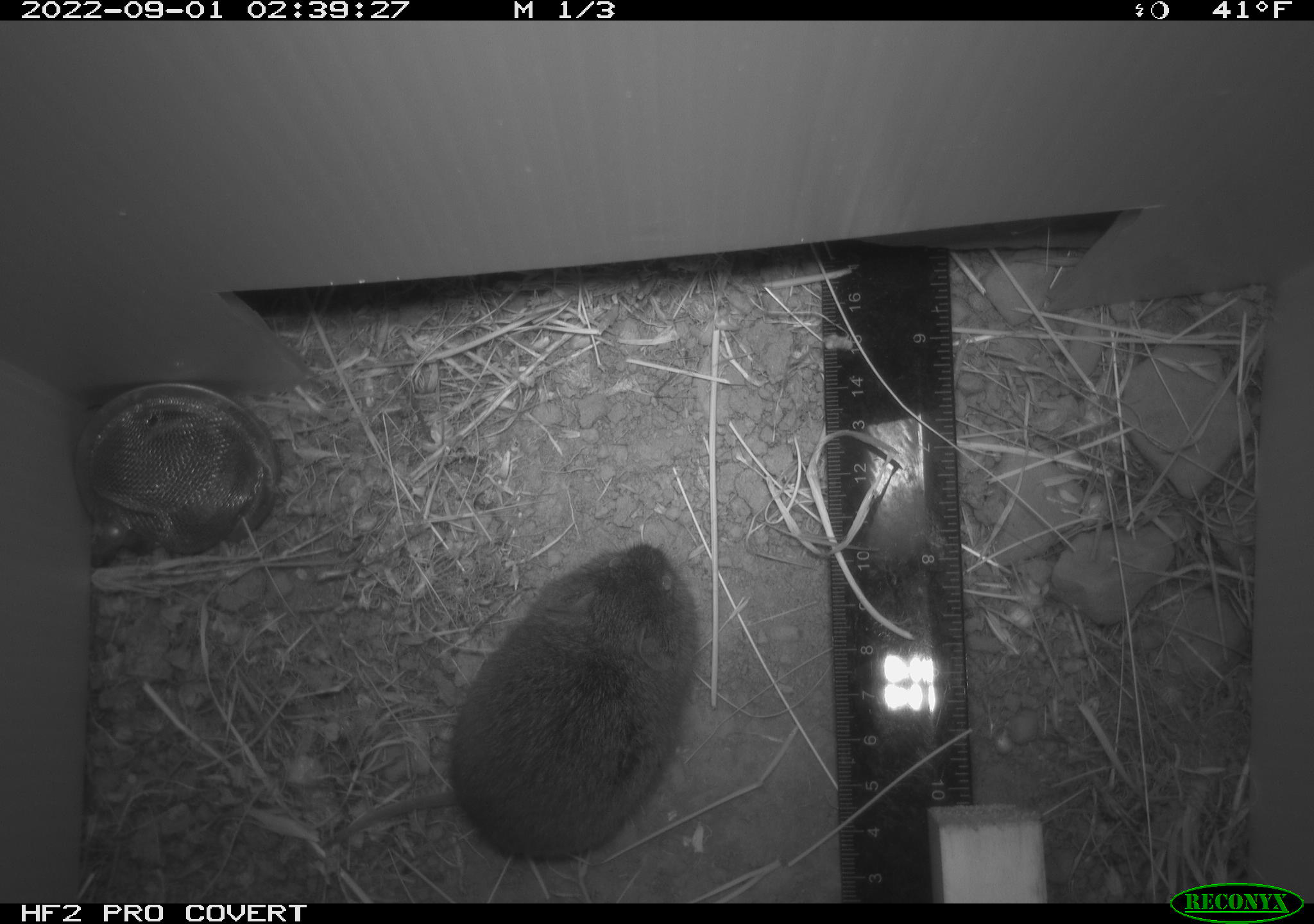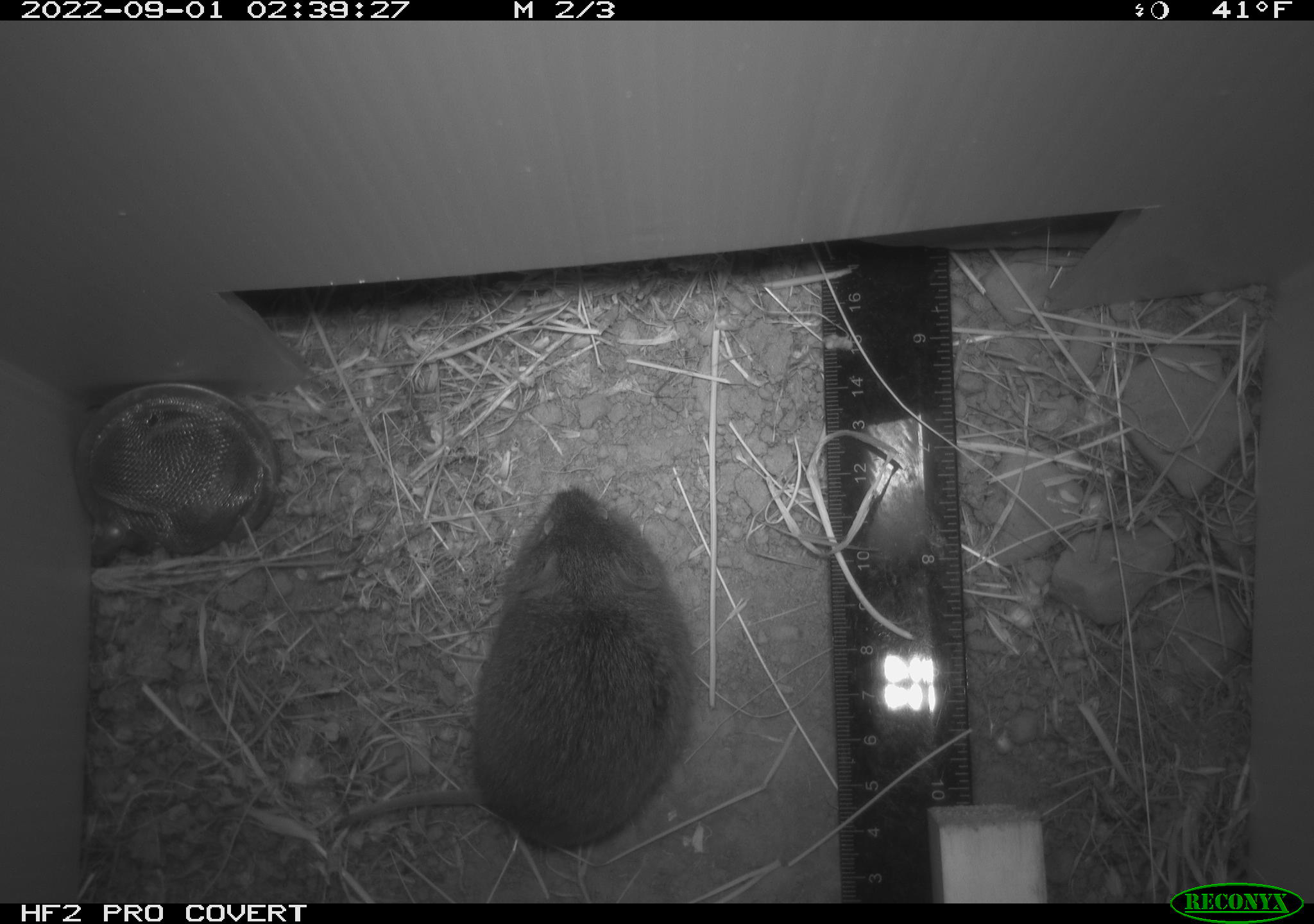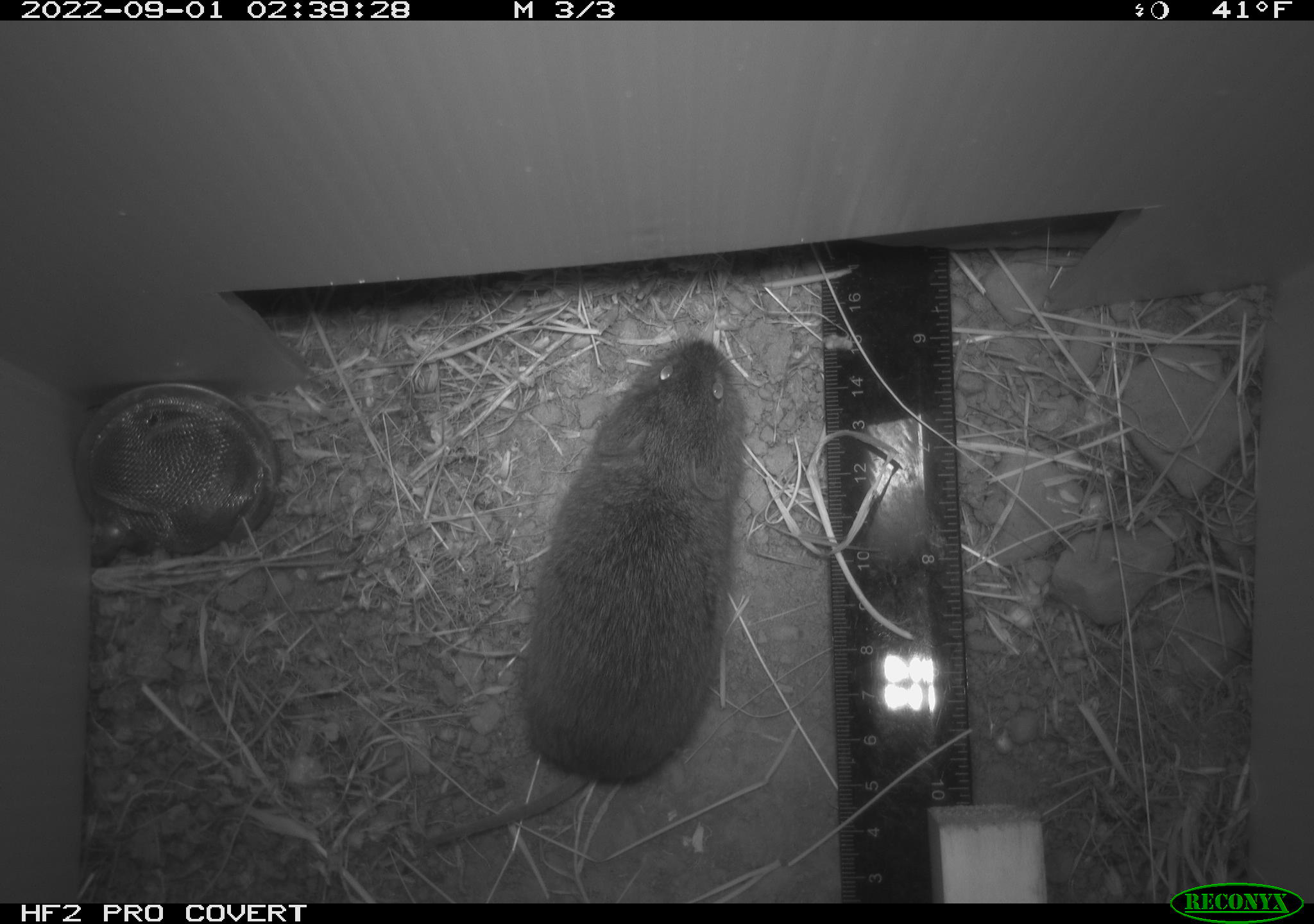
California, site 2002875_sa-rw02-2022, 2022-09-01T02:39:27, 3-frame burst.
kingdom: Animalia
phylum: Chordata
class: Mammalia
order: Rodentia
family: Cricetidae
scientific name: Arvicolinae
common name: voles, lemmings, and muskrats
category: arvicolinae subfamily